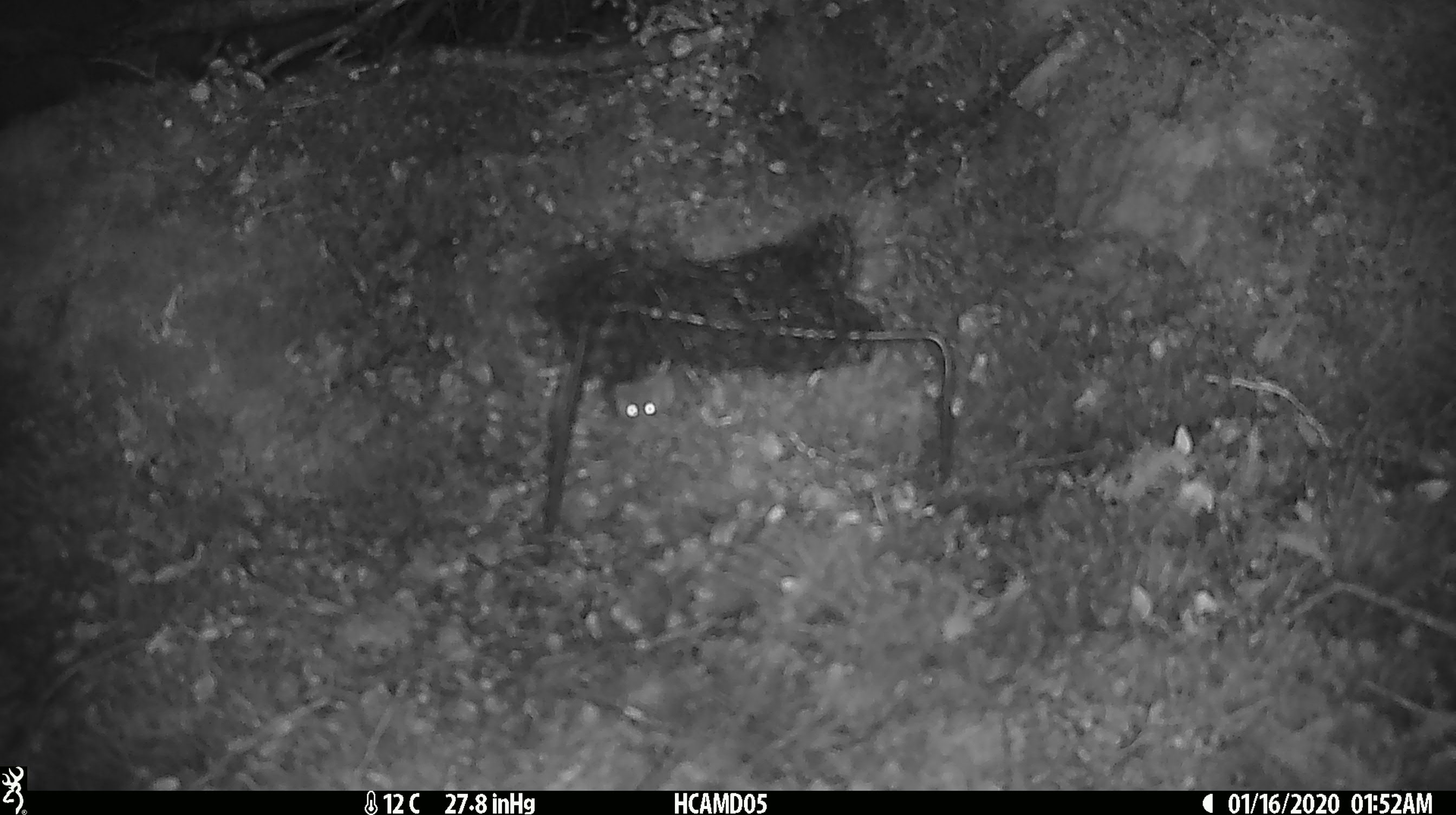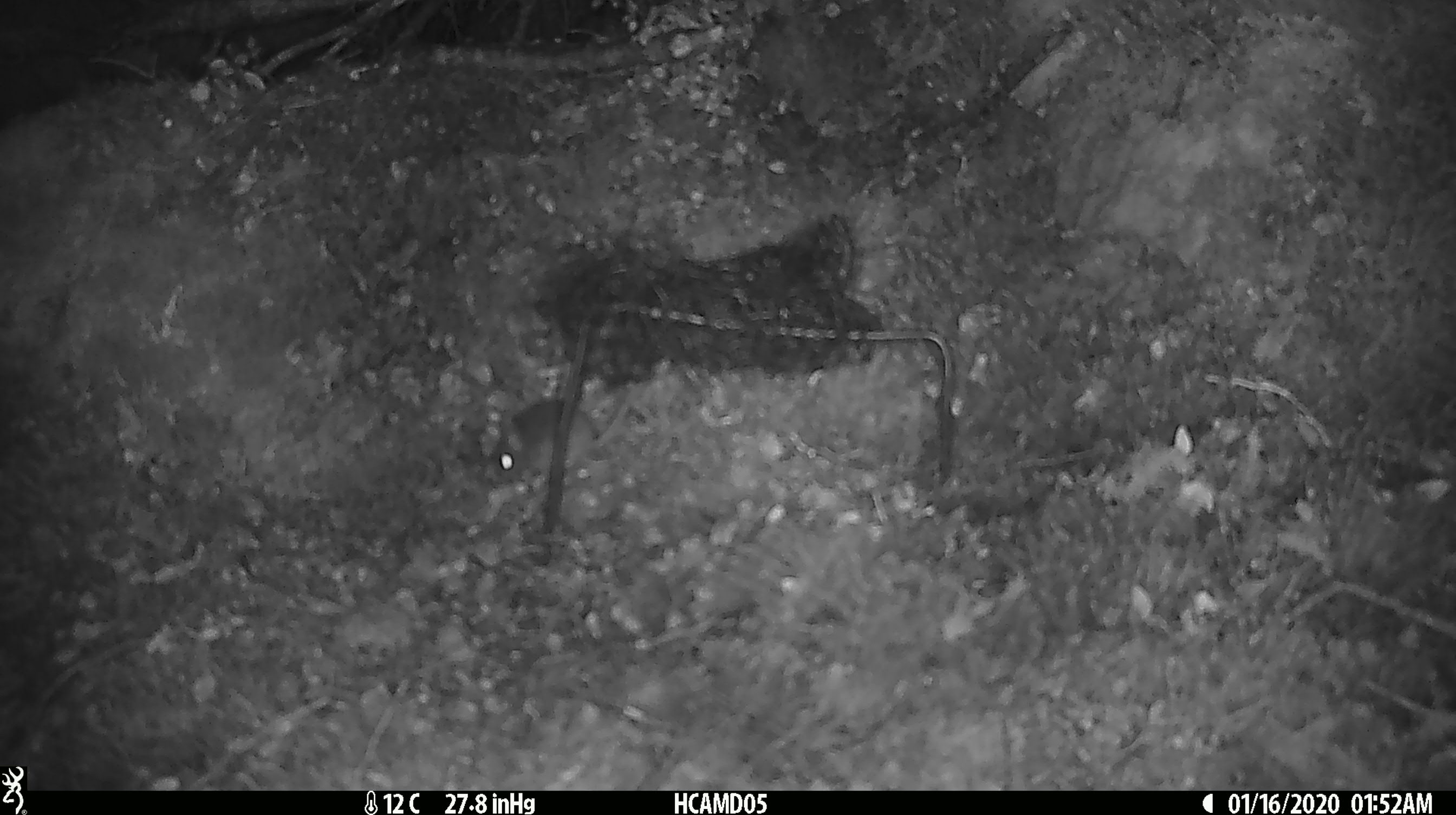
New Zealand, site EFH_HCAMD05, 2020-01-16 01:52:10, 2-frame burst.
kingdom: Animalia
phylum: Chordata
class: Mammalia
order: Rodentia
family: Muridae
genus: Mus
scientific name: Mus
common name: mouse